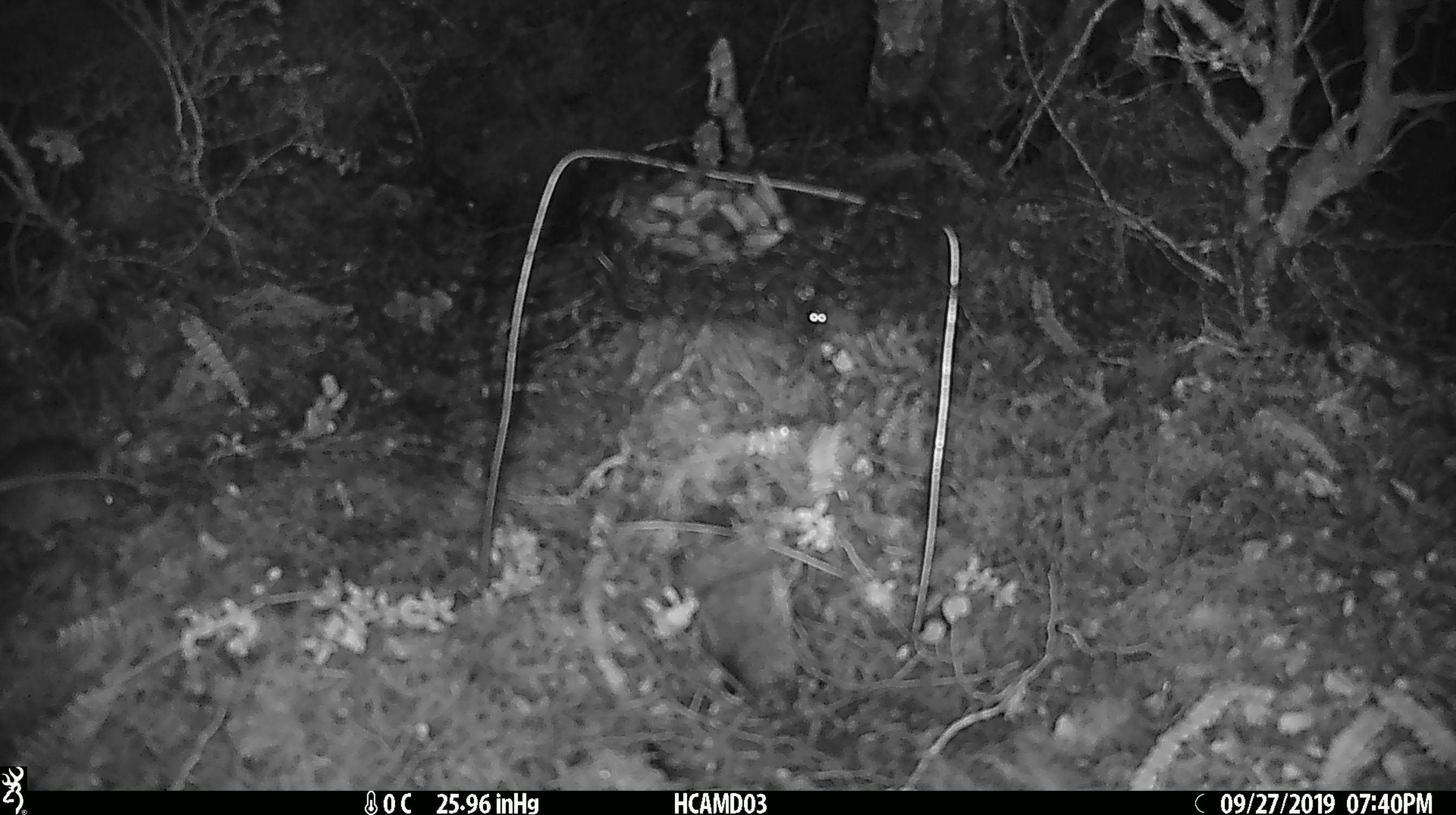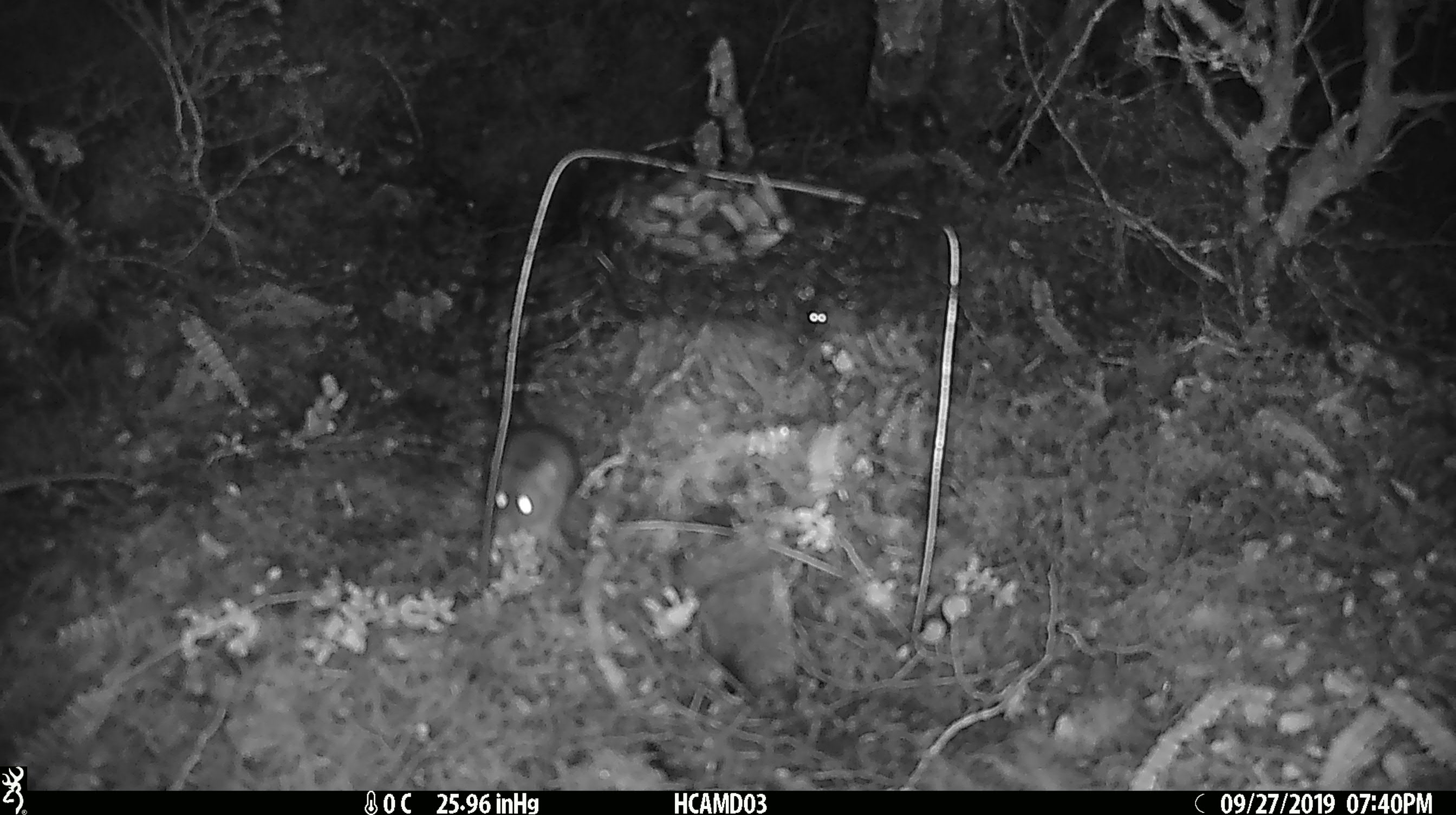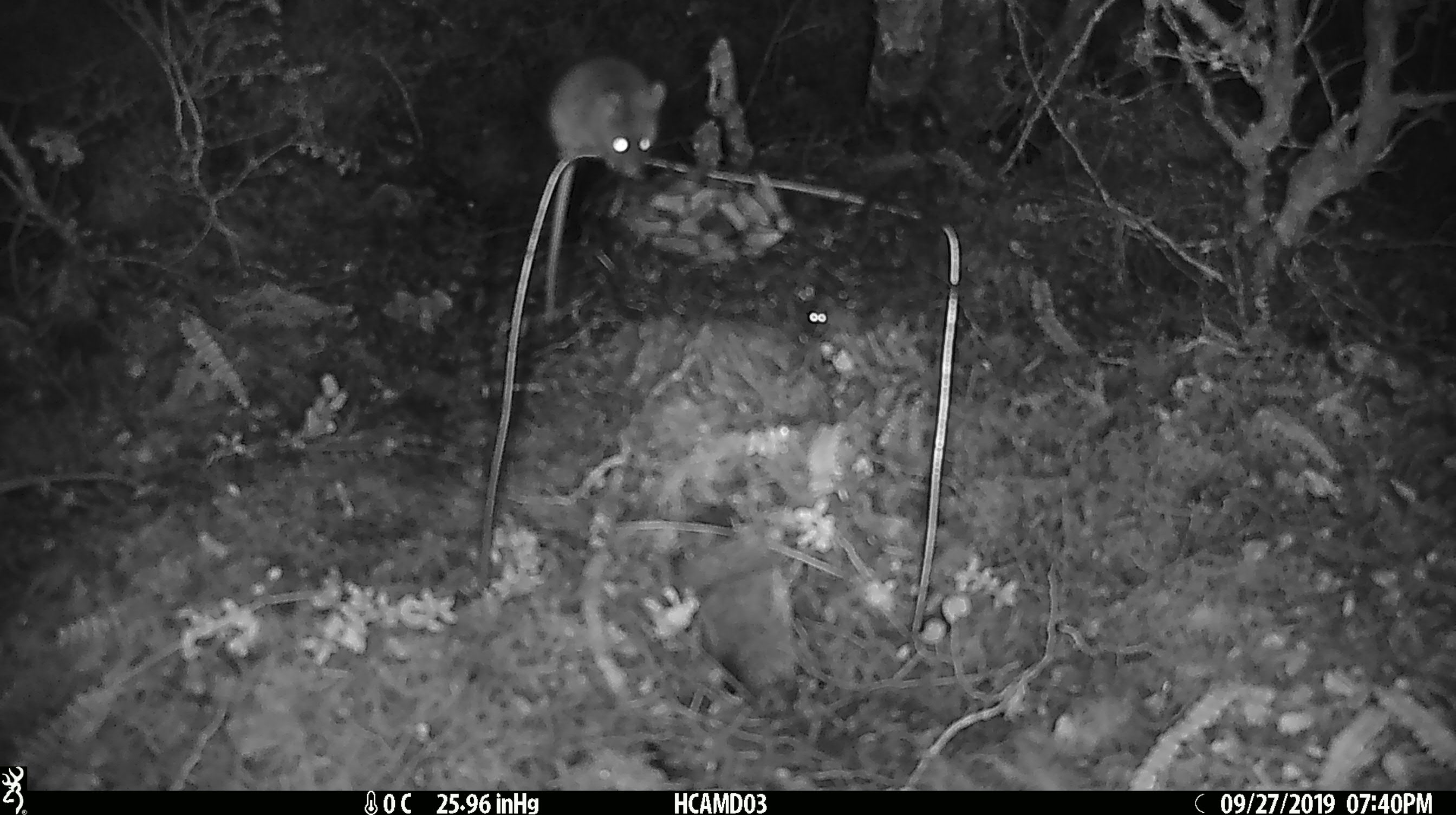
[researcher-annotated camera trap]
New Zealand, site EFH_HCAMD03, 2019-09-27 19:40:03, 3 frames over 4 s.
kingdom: Animalia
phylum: Chordata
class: Mammalia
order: Rodentia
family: Muridae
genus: Mus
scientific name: Mus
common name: mouse